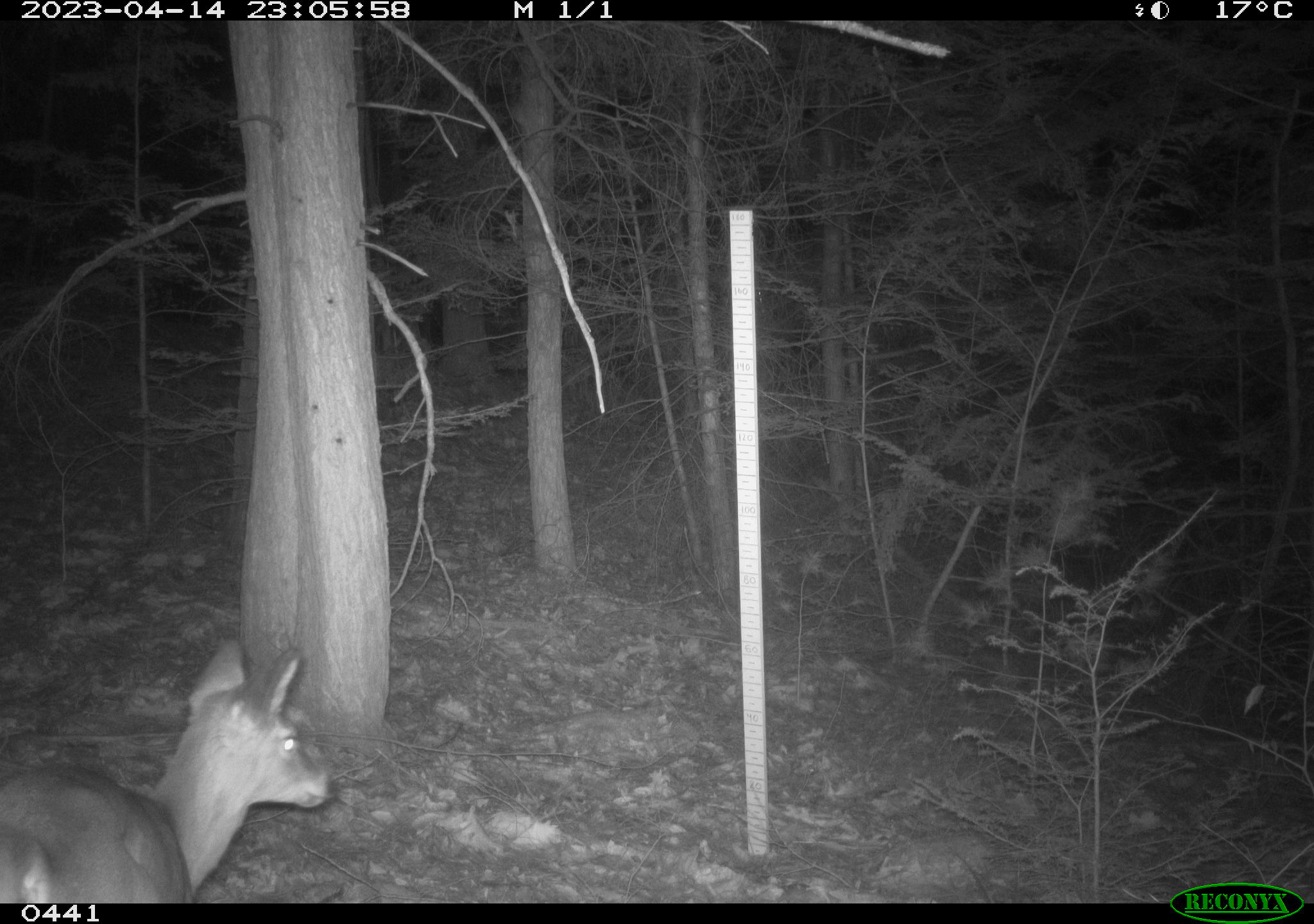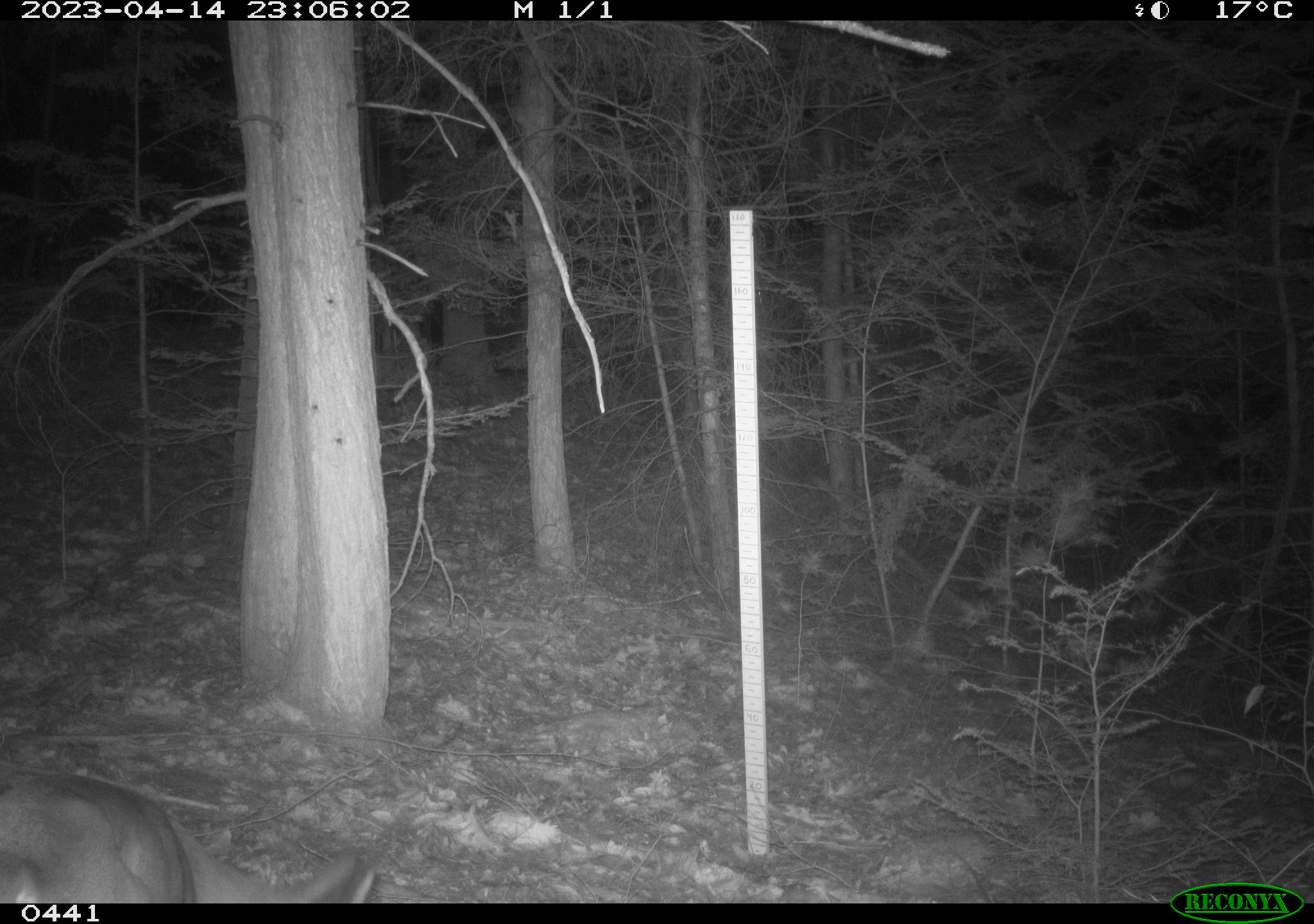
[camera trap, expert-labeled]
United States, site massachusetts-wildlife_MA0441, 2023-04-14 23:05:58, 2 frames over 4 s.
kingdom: Animalia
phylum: Chordata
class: Mammalia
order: Artiodactyla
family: Cervidae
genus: Odocoileus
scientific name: Odocoileus virginianus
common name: white-tailed deer